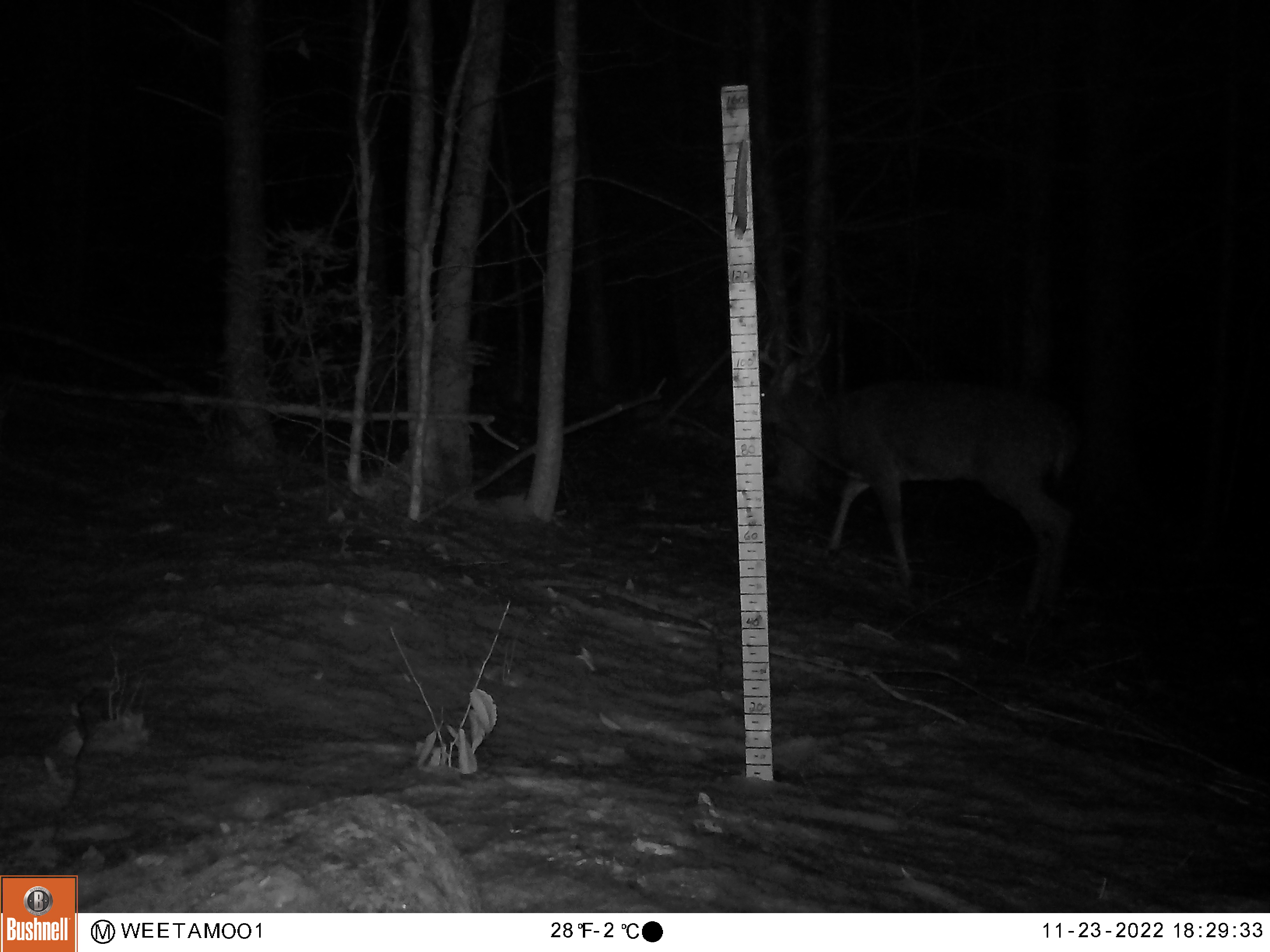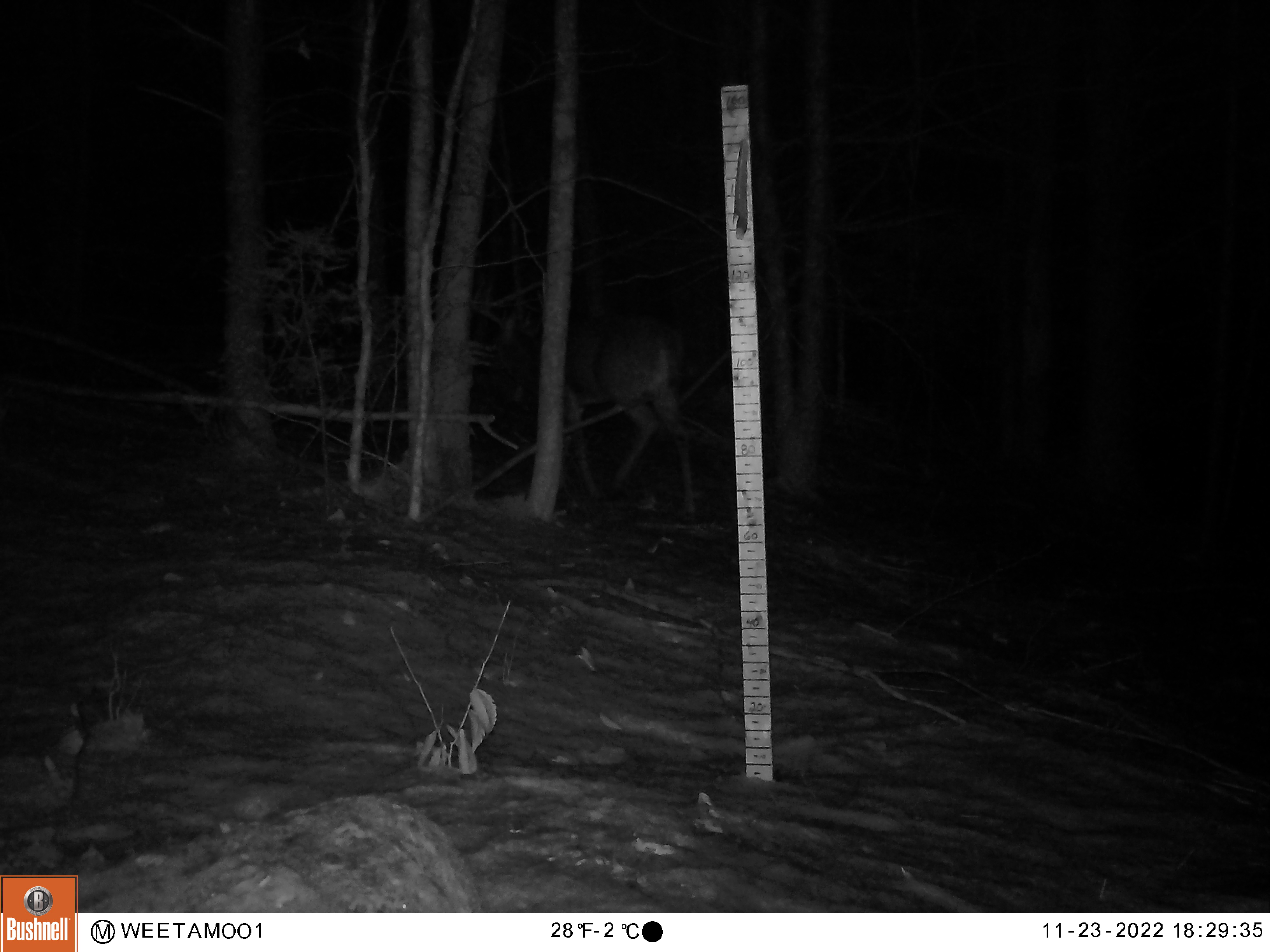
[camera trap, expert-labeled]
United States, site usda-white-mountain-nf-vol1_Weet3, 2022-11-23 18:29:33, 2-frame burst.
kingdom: Animalia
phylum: Chordata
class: Mammalia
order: Artiodactyla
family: Cervidae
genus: Odocoileus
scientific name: Odocoileus virginianus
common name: white-tailed deer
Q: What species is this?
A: White-tailed deer (Odocoileus virginianus).